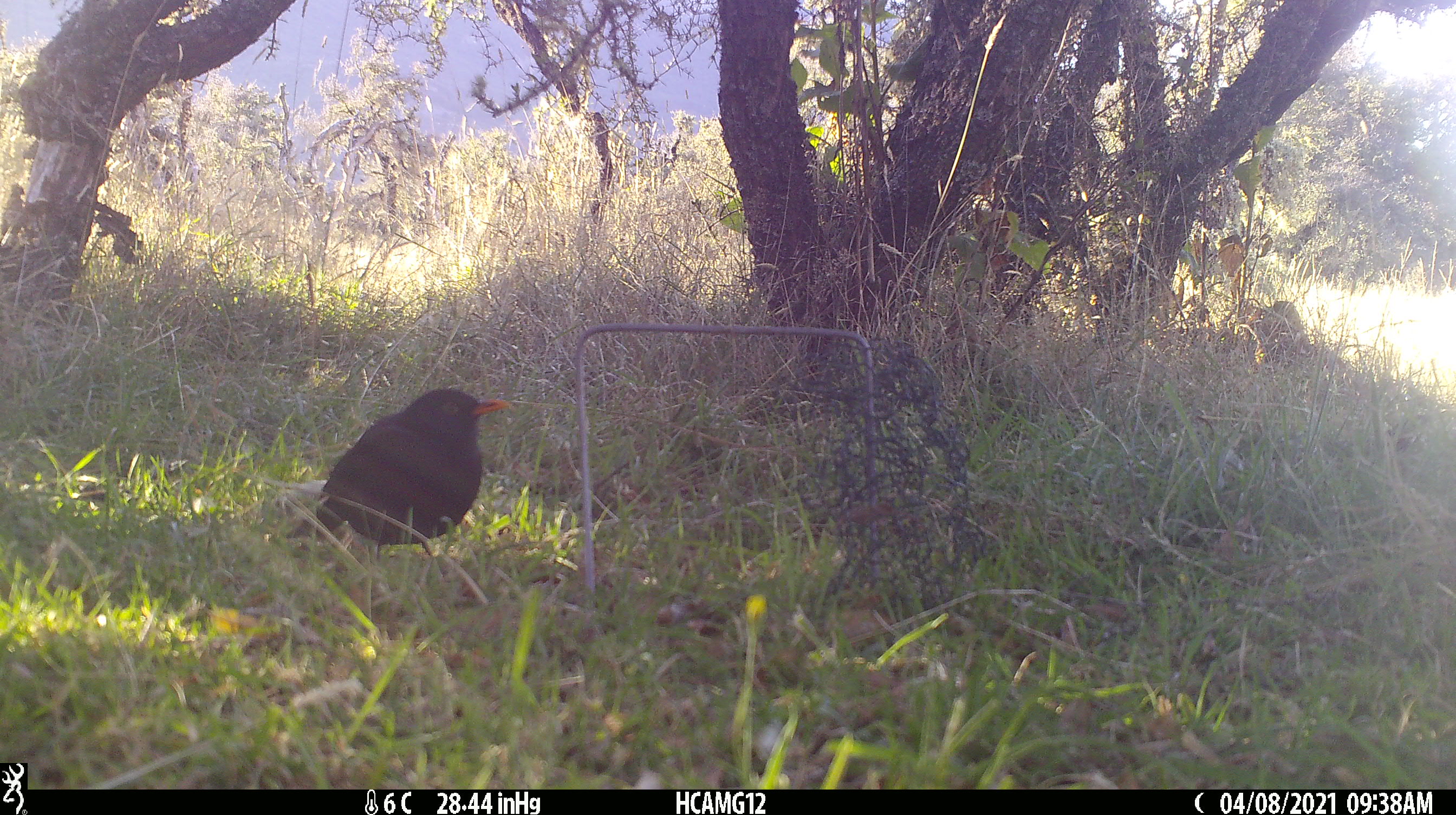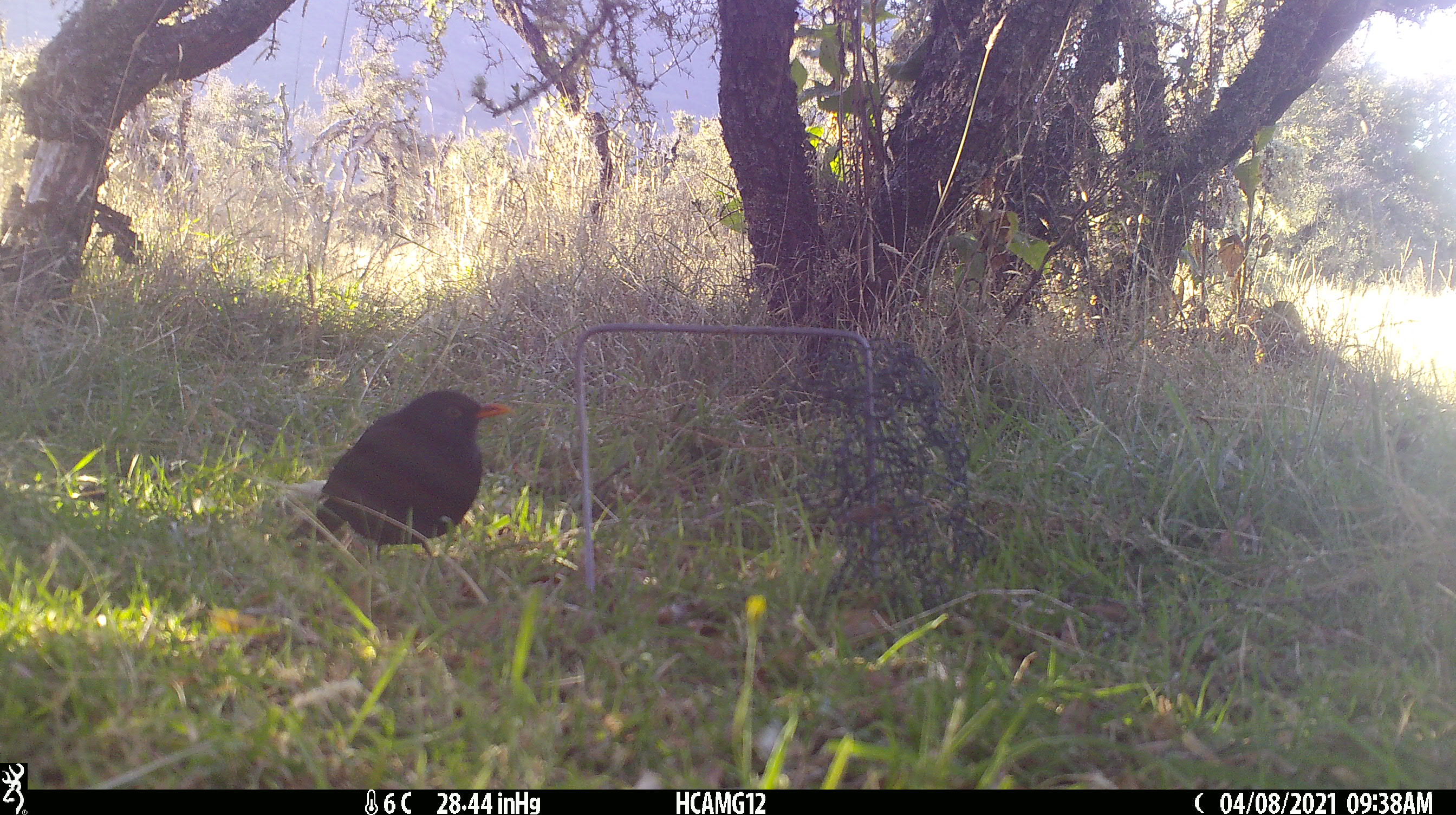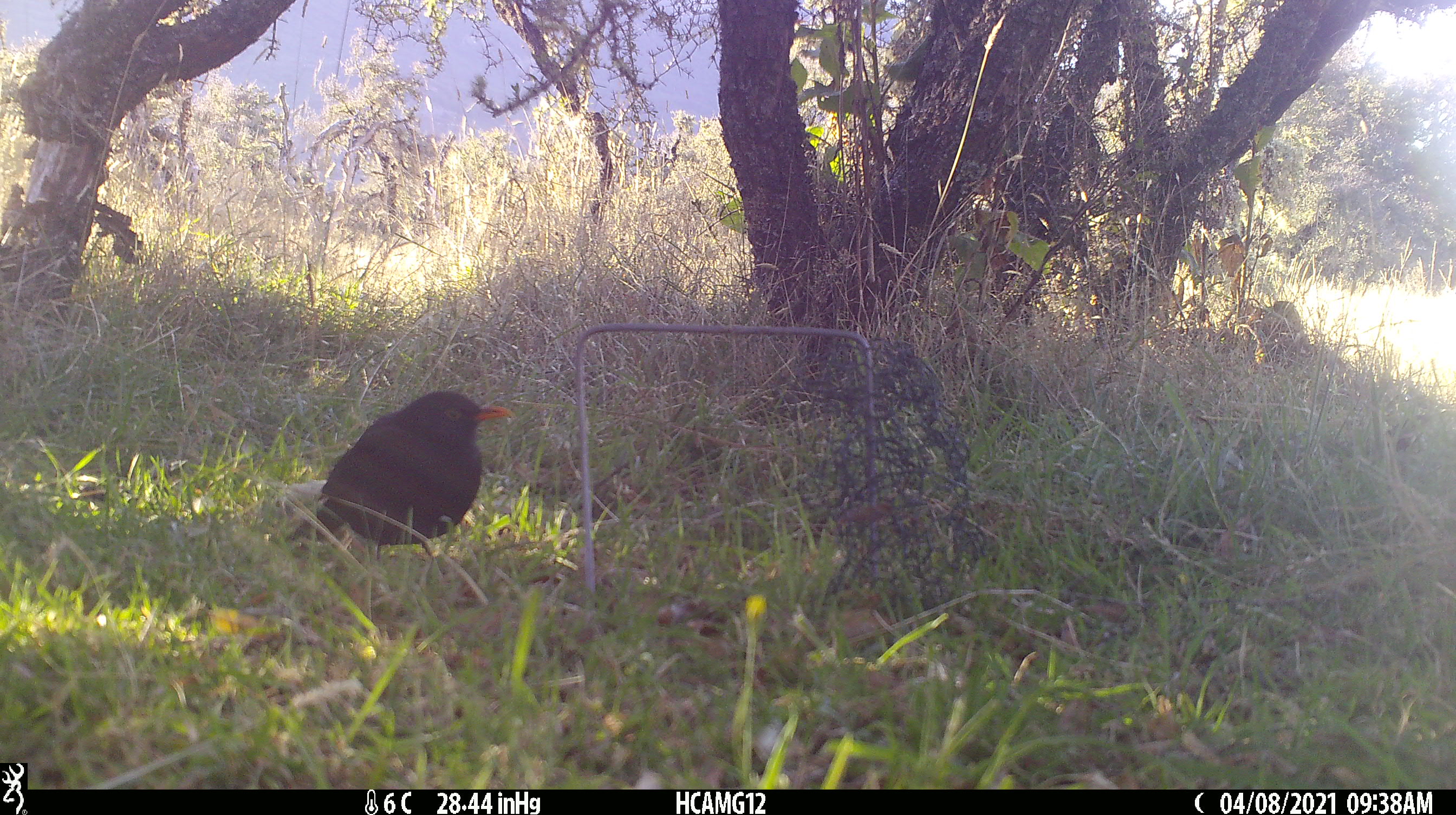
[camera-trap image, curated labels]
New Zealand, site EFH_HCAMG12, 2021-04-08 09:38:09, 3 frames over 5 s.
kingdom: Animalia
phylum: Chordata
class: Aves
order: Passeriformes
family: Turdidae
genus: Turdus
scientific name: Turdus merula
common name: eurasian blackbird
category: blackbird